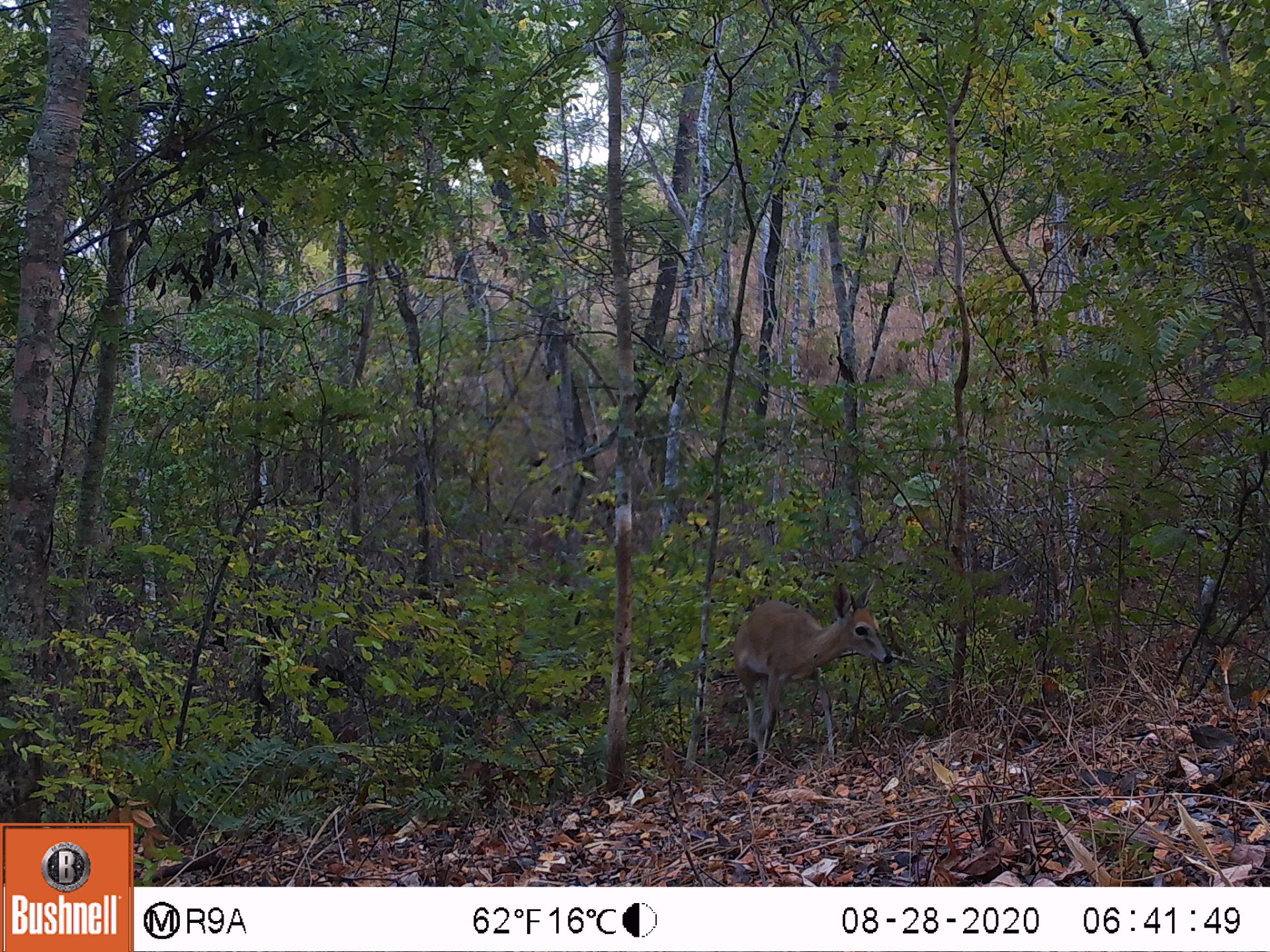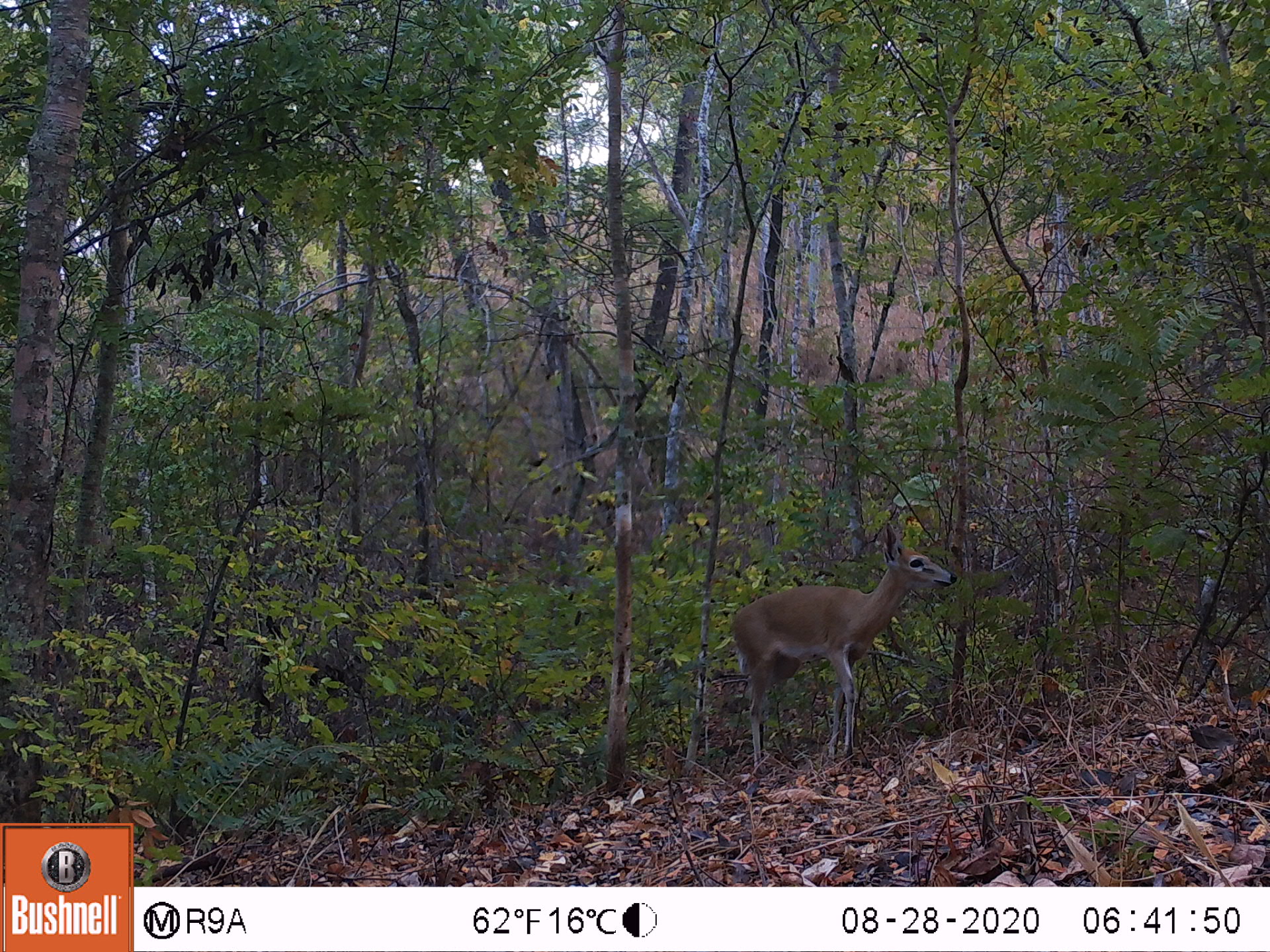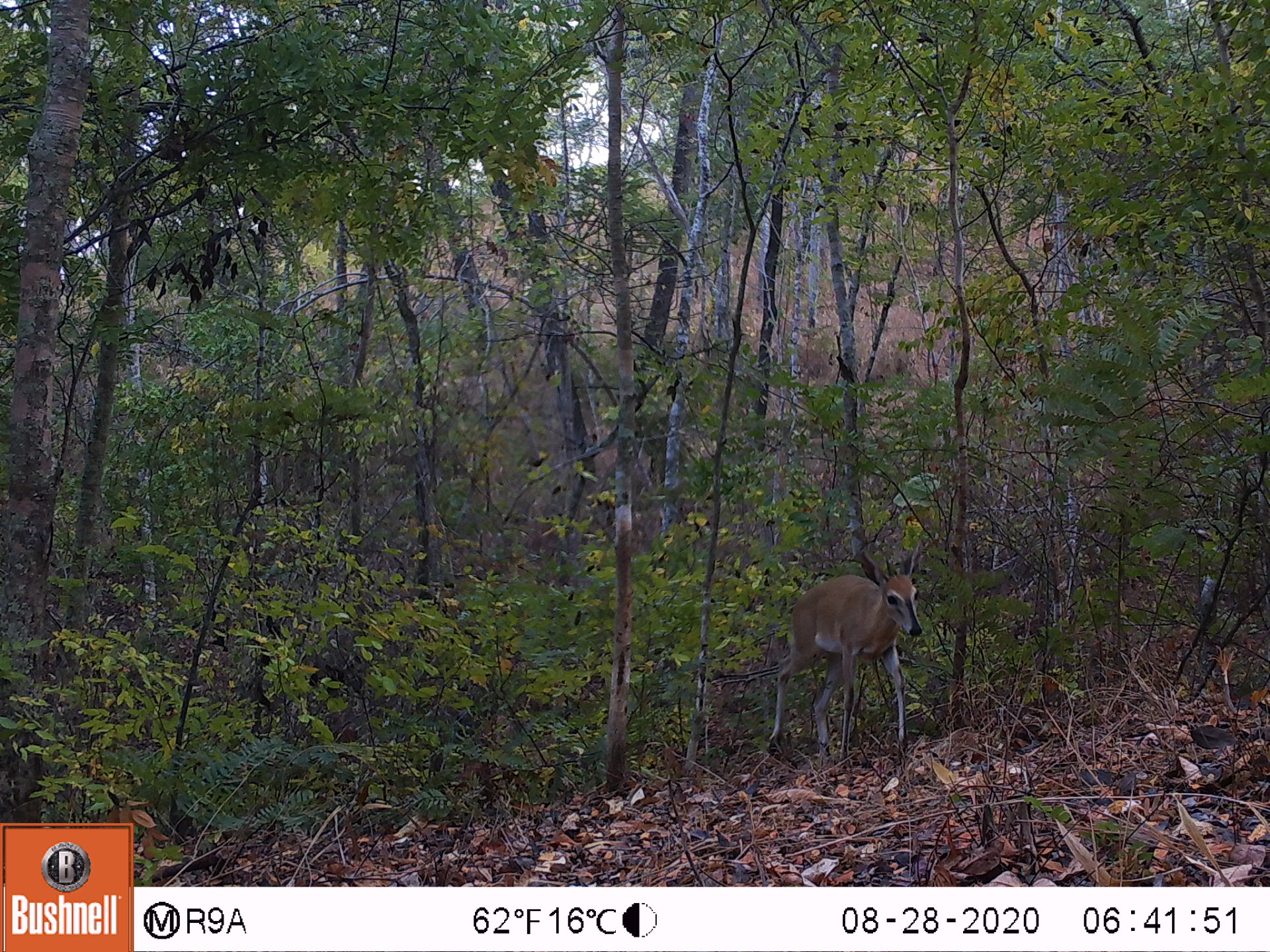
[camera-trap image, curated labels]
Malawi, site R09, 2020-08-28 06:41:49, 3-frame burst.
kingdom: Animalia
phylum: Chordata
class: Mammalia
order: Artiodactyla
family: Bovidae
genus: Sylvicapra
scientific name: Sylvicapra grimmia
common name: common duiker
Common duiker (Sylvicapra grimmia), count 1.